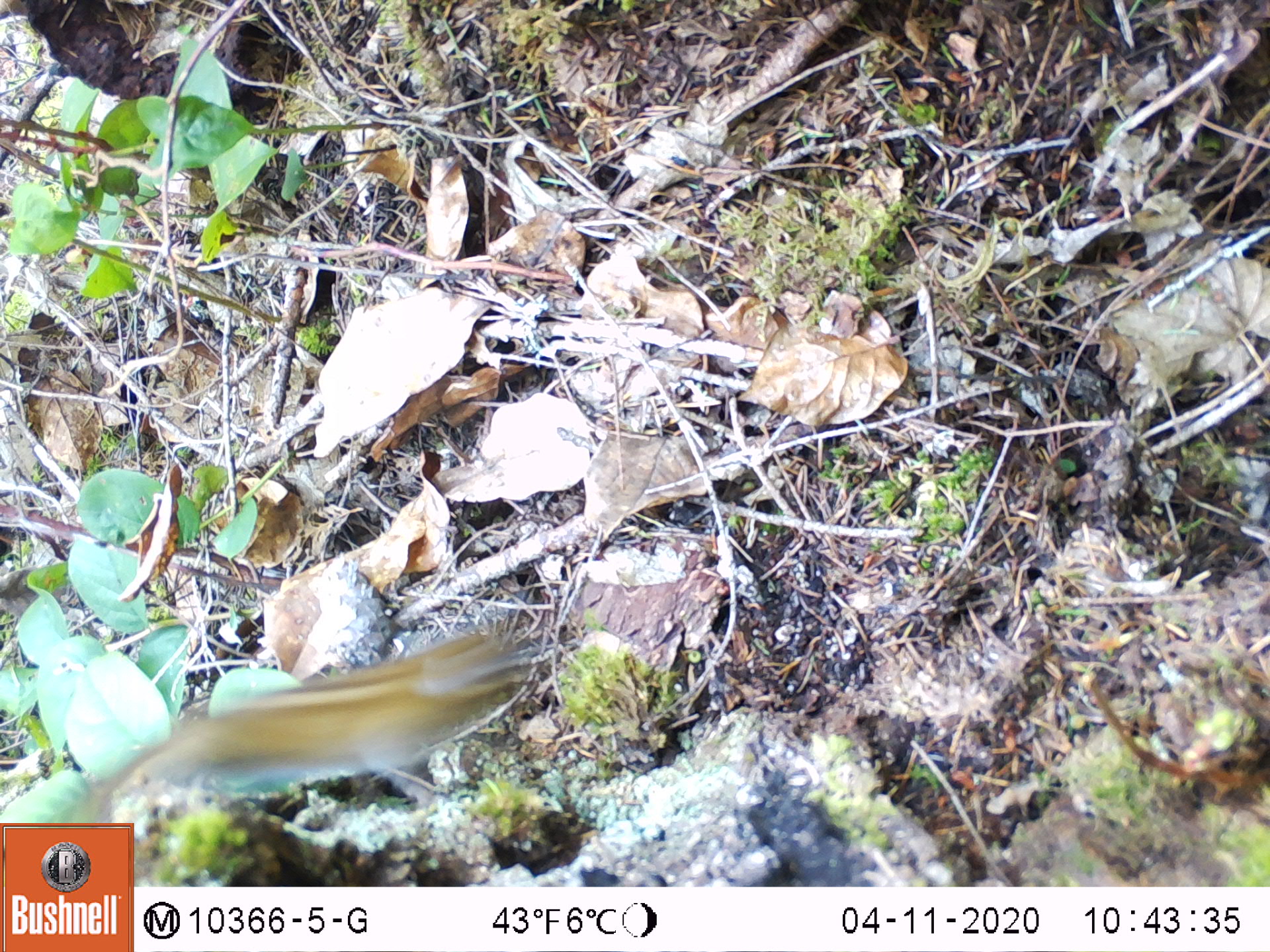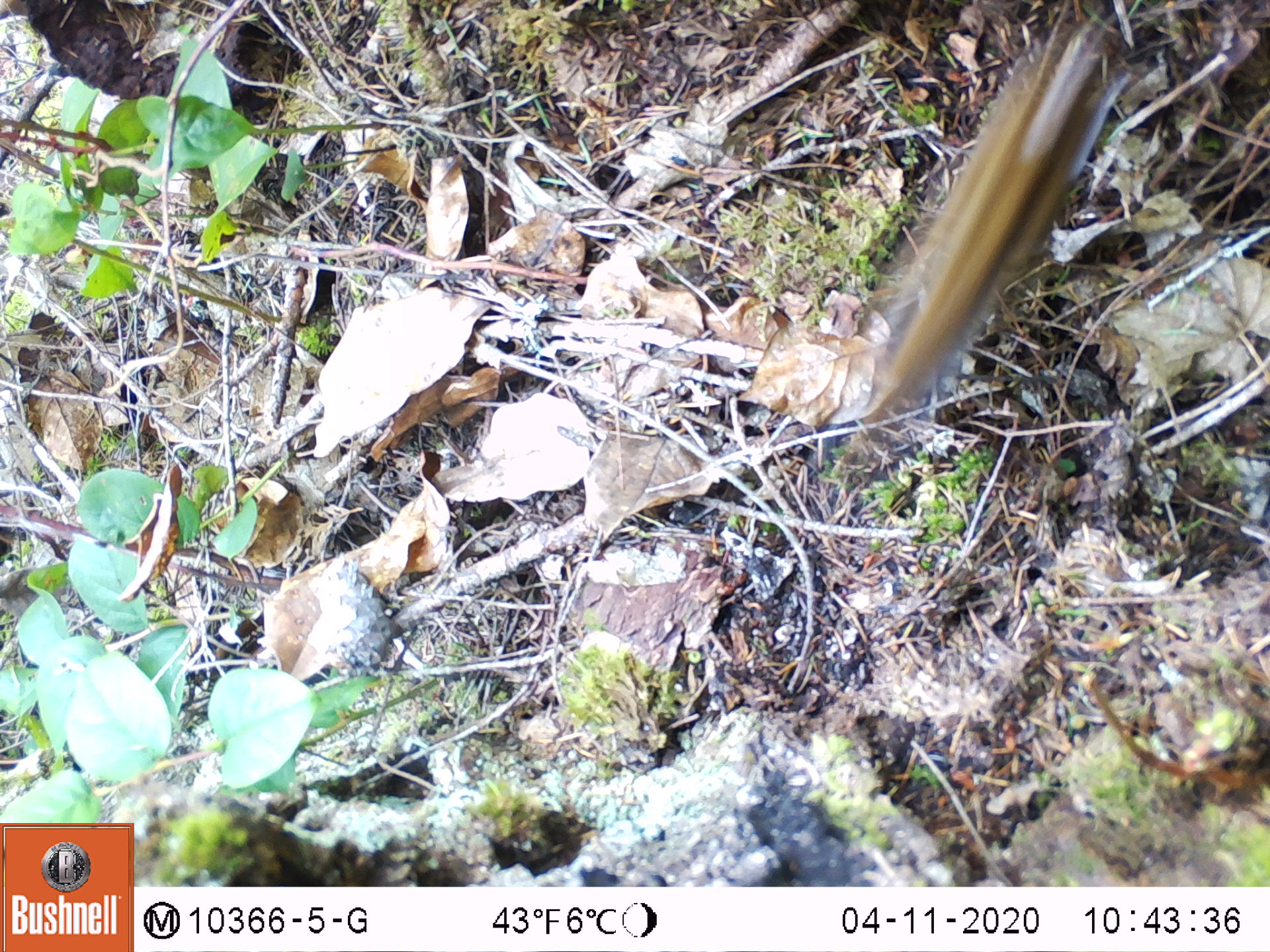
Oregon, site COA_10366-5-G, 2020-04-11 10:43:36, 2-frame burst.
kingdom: Animalia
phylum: Chordata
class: Mammalia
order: Rodentia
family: Sciuridae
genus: Neotamias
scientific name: Neotamias townsendii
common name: townsend's chipmunk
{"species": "townsend's chipmunk (Neotamias townsendii)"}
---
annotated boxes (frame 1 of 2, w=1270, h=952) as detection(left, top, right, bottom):
townsend's chipmunk: detection(62, 622, 558, 816)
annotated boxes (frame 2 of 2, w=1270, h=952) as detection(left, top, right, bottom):
townsend's chipmunk: detection(856, 11, 1134, 429)